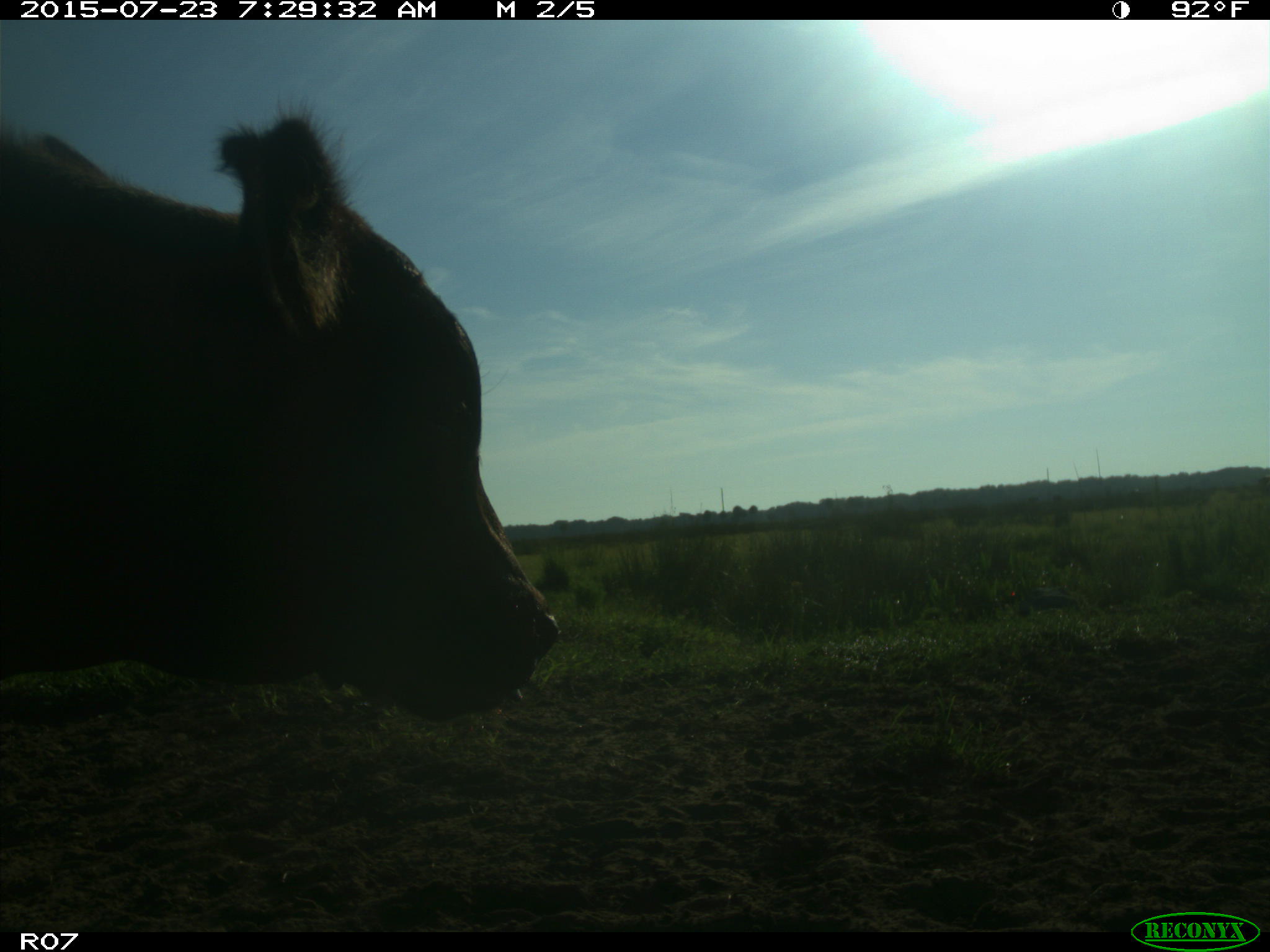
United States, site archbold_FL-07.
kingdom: Animalia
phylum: Chordata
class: Mammalia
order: Artiodactyla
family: Bovidae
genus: Bos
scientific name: Bos taurus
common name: domestic cow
Bos taurus (domestic cow).